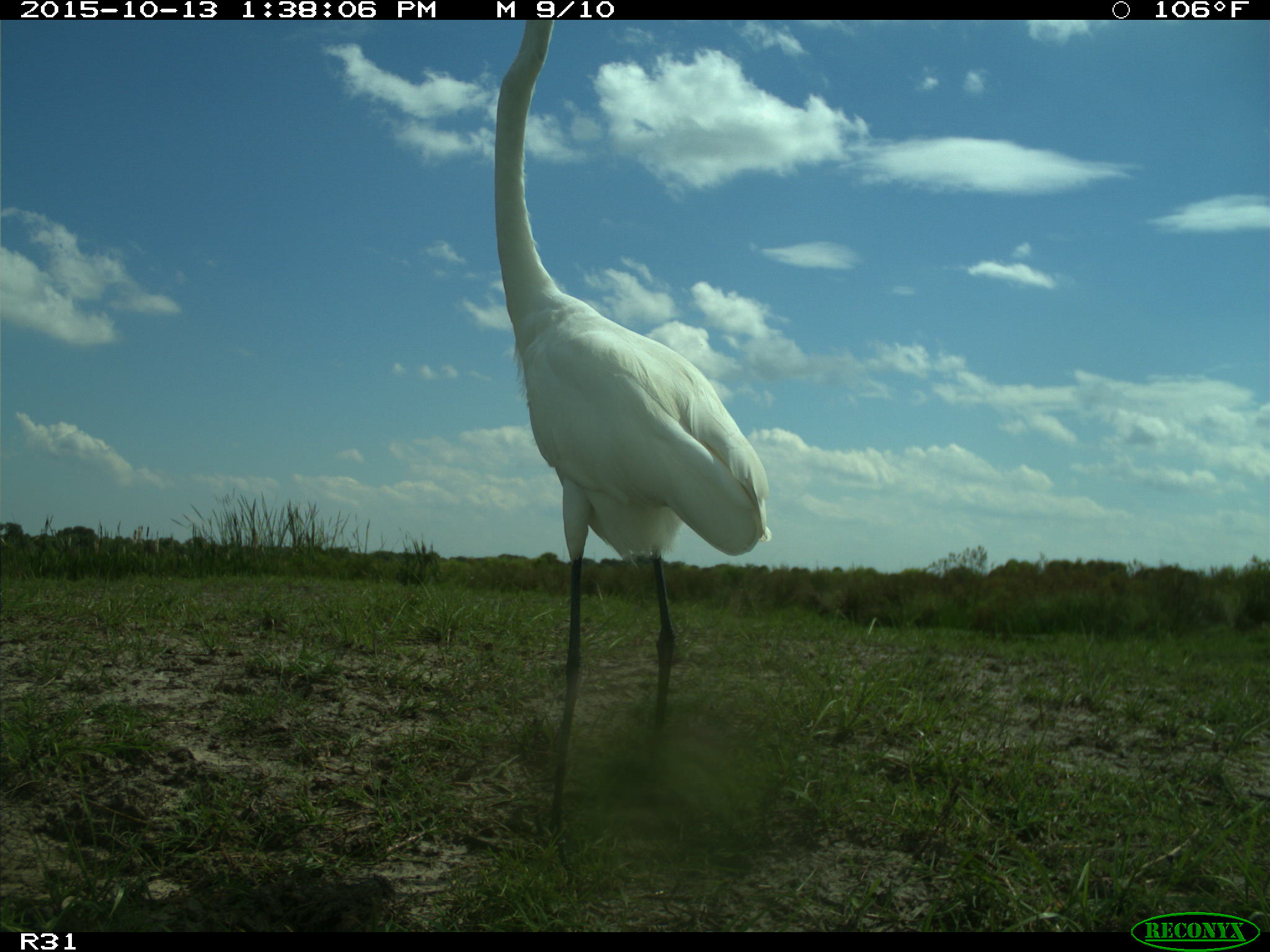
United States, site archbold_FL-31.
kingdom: Animalia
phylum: Chordata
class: Aves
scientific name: Aves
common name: birds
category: unidentified bird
Unidentified bird (birds) (Aves).